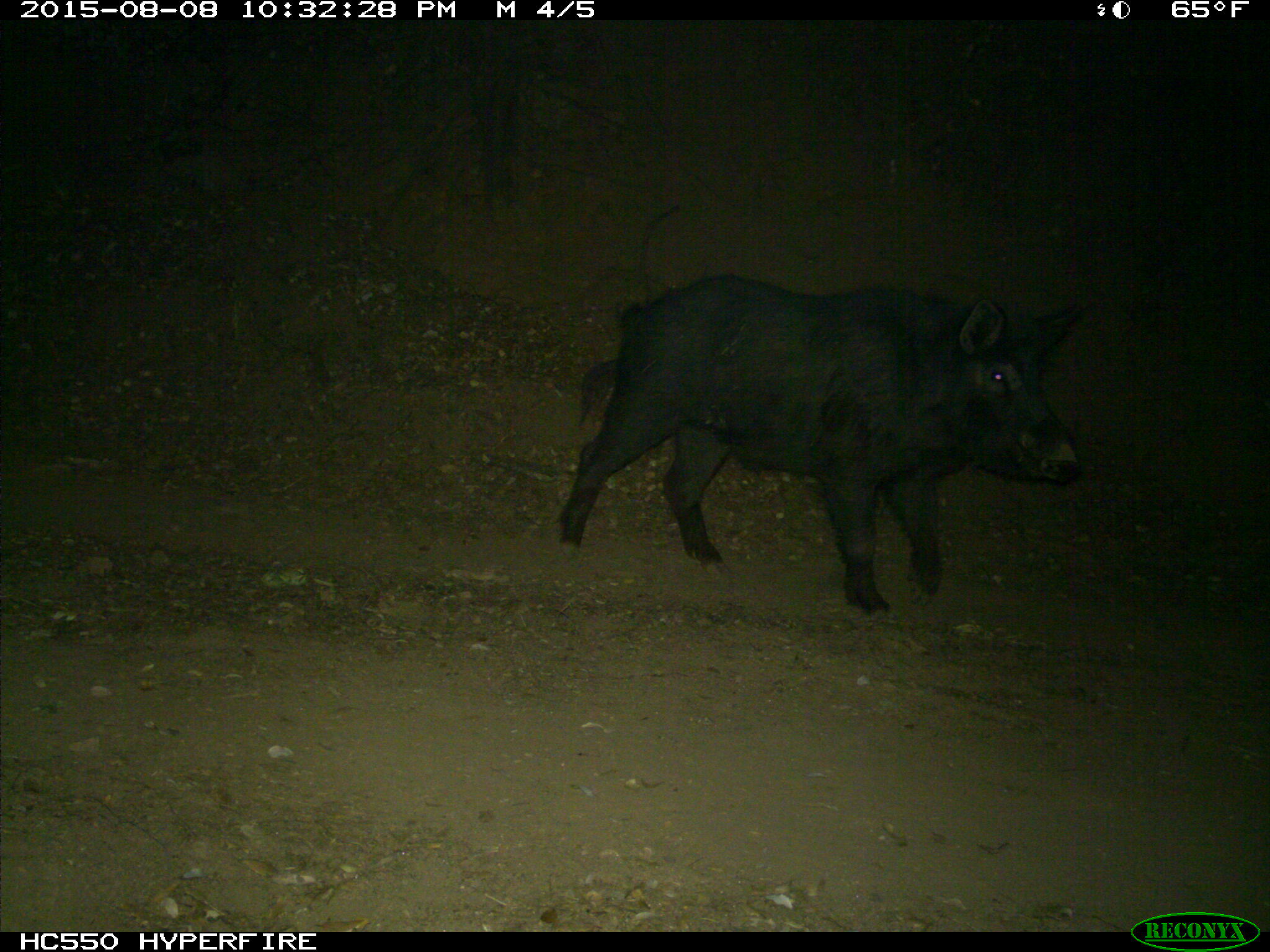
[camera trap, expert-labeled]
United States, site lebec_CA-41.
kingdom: Animalia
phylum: Chordata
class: Mammalia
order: Artiodactyla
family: Suidae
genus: Sus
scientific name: Sus scrofa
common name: wild boar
Sus scrofa (wild boar).